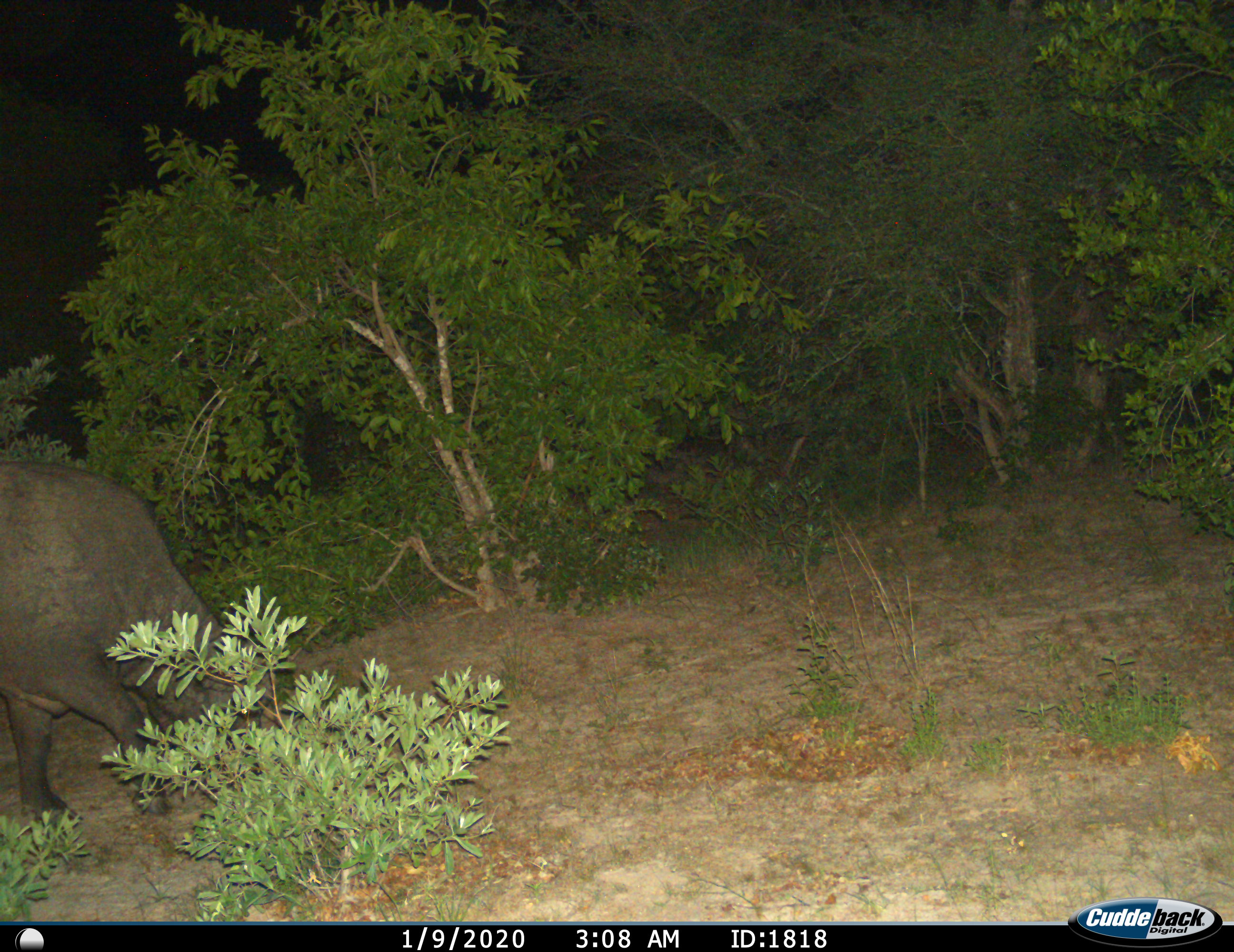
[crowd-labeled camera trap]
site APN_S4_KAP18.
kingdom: Animalia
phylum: Chordata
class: Mammalia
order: Artiodactyla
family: Bovidae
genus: Syncerus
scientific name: Syncerus caffer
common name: african buffalo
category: buffalo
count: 1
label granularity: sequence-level